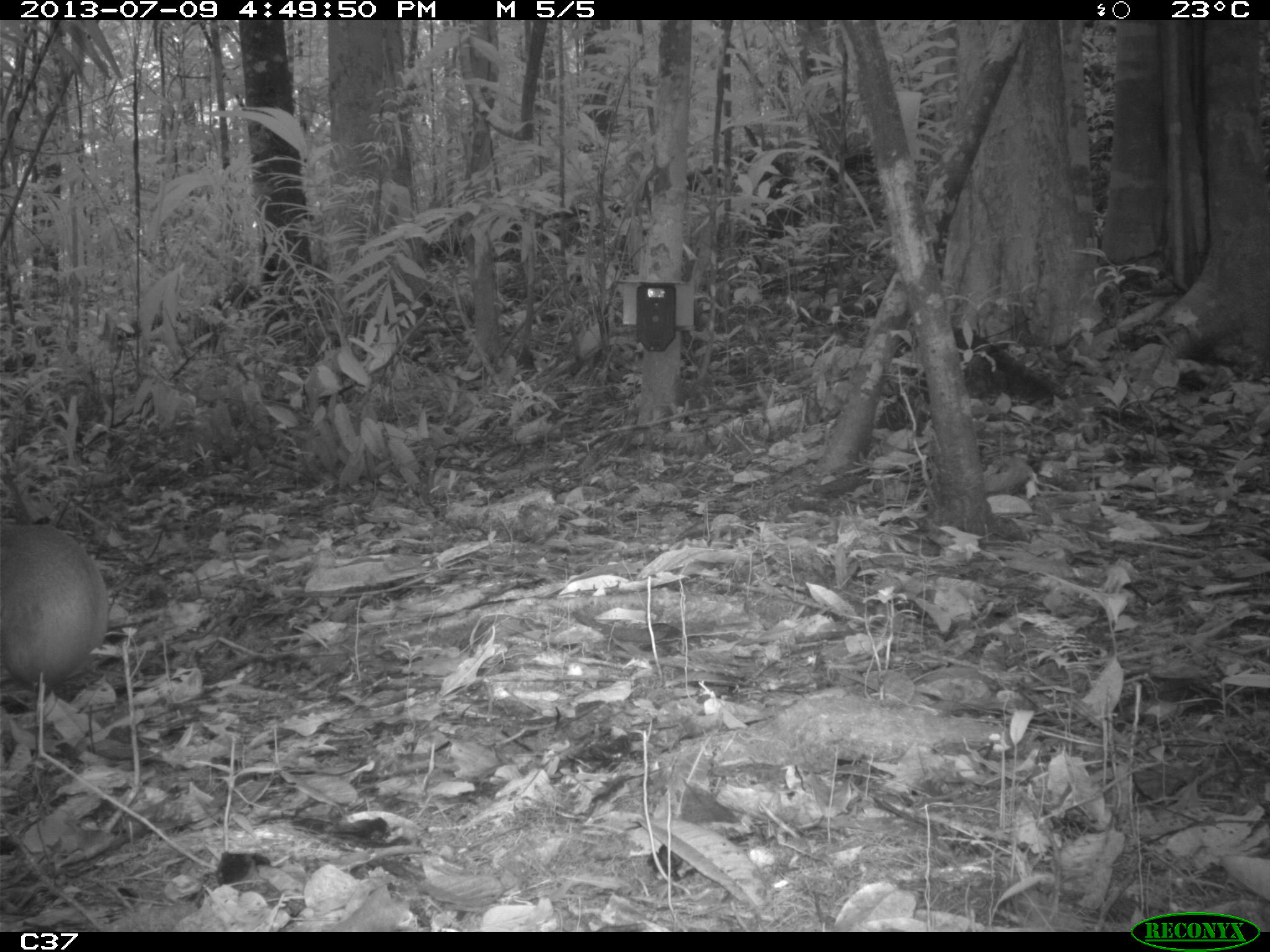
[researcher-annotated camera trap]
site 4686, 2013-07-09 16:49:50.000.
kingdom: Animalia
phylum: Chordata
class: Mammalia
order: Rodentia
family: Dasyproctidae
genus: Dasyprocta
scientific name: Dasyprocta leporina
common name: red-rumped agouti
Dasyprocta leporina (red-rumped agouti), count 2, age adult, sex female.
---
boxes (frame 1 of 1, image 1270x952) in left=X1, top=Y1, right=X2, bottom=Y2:
dasyprocta leporina: left=0, top=521, right=109, bottom=699